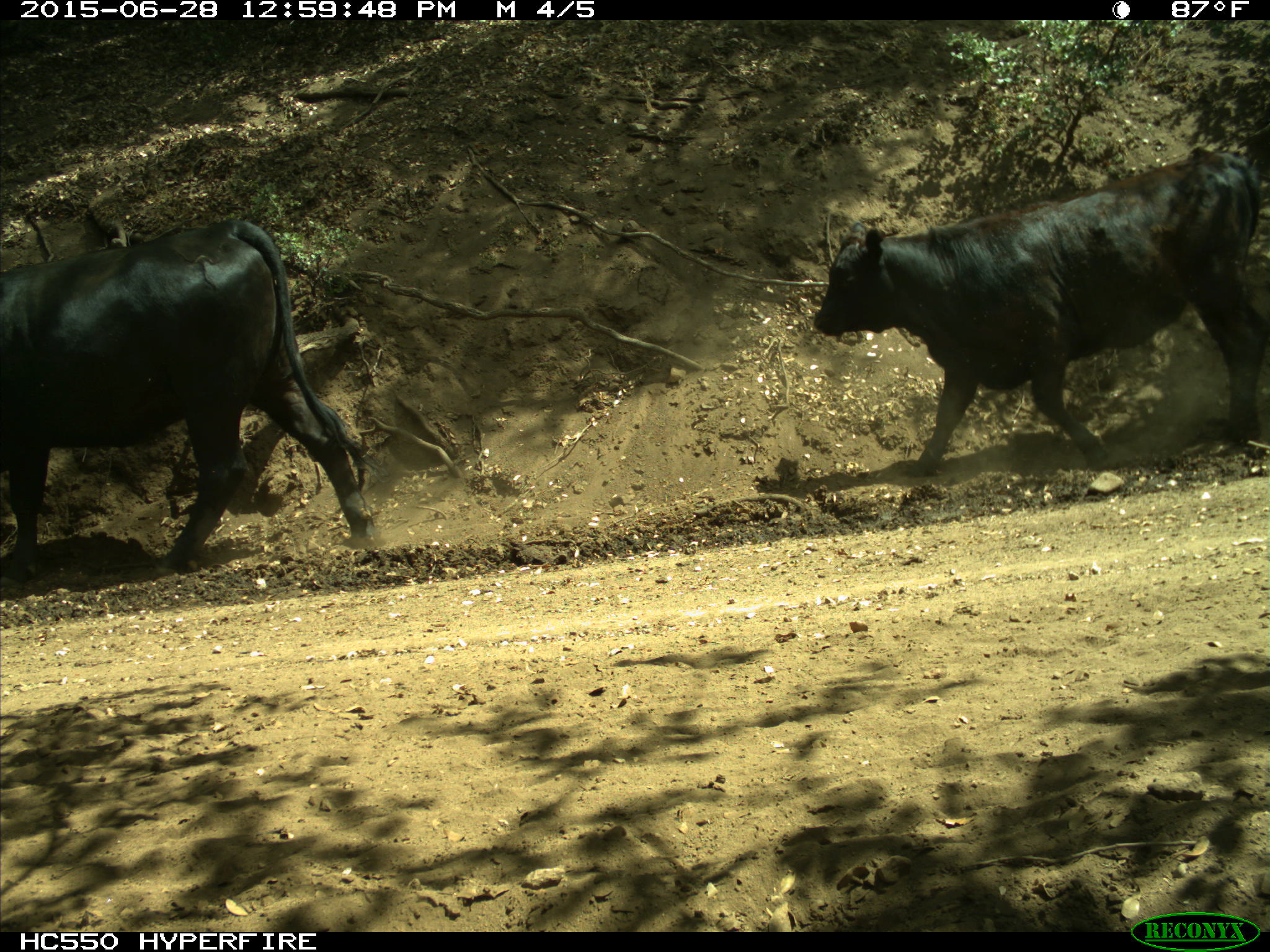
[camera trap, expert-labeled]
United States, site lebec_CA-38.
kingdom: Animalia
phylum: Chordata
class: Mammalia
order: Artiodactyla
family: Bovidae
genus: Bos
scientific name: Bos taurus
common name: domestic cow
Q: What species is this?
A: Bos taurus (domestic cow).